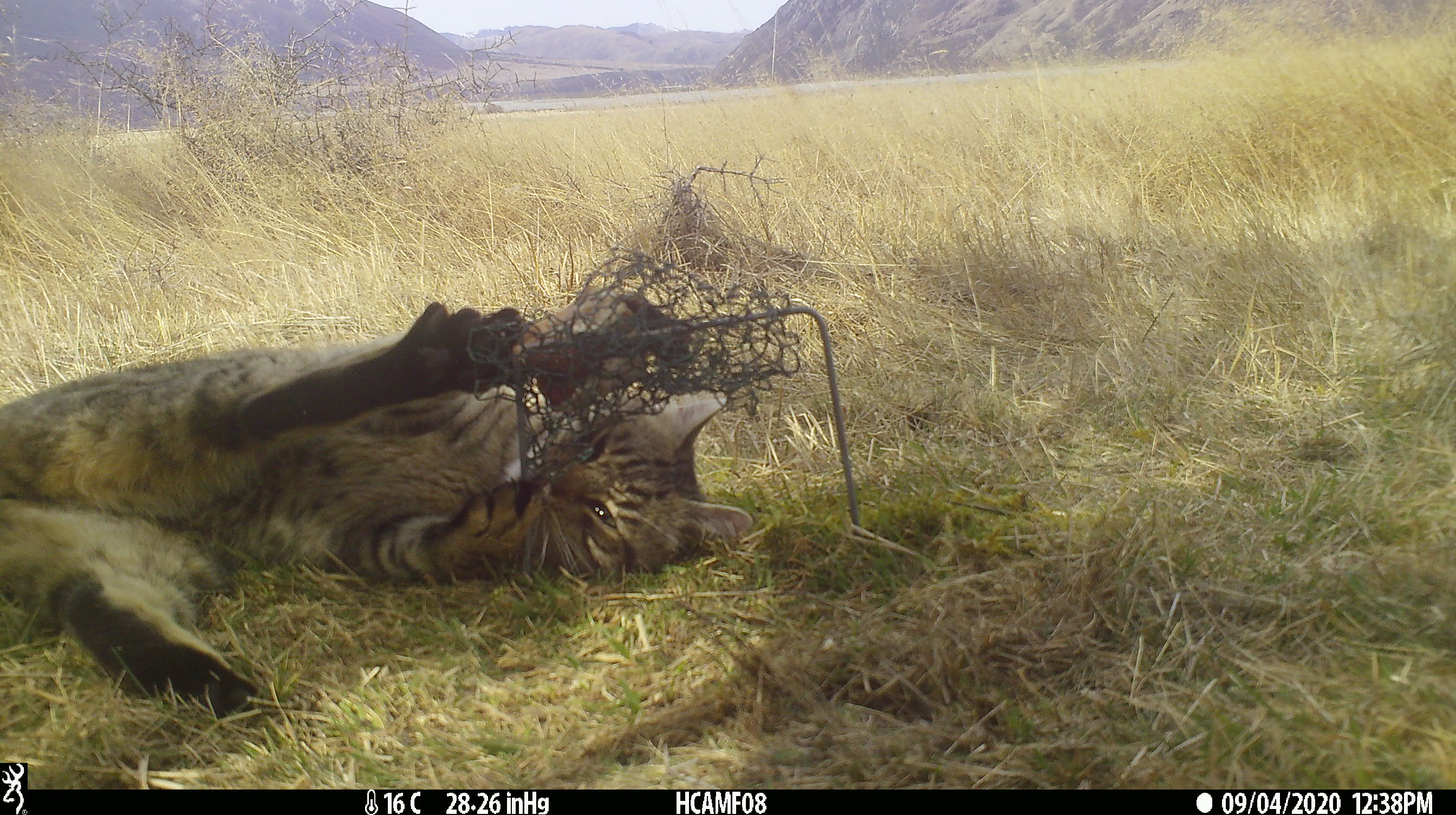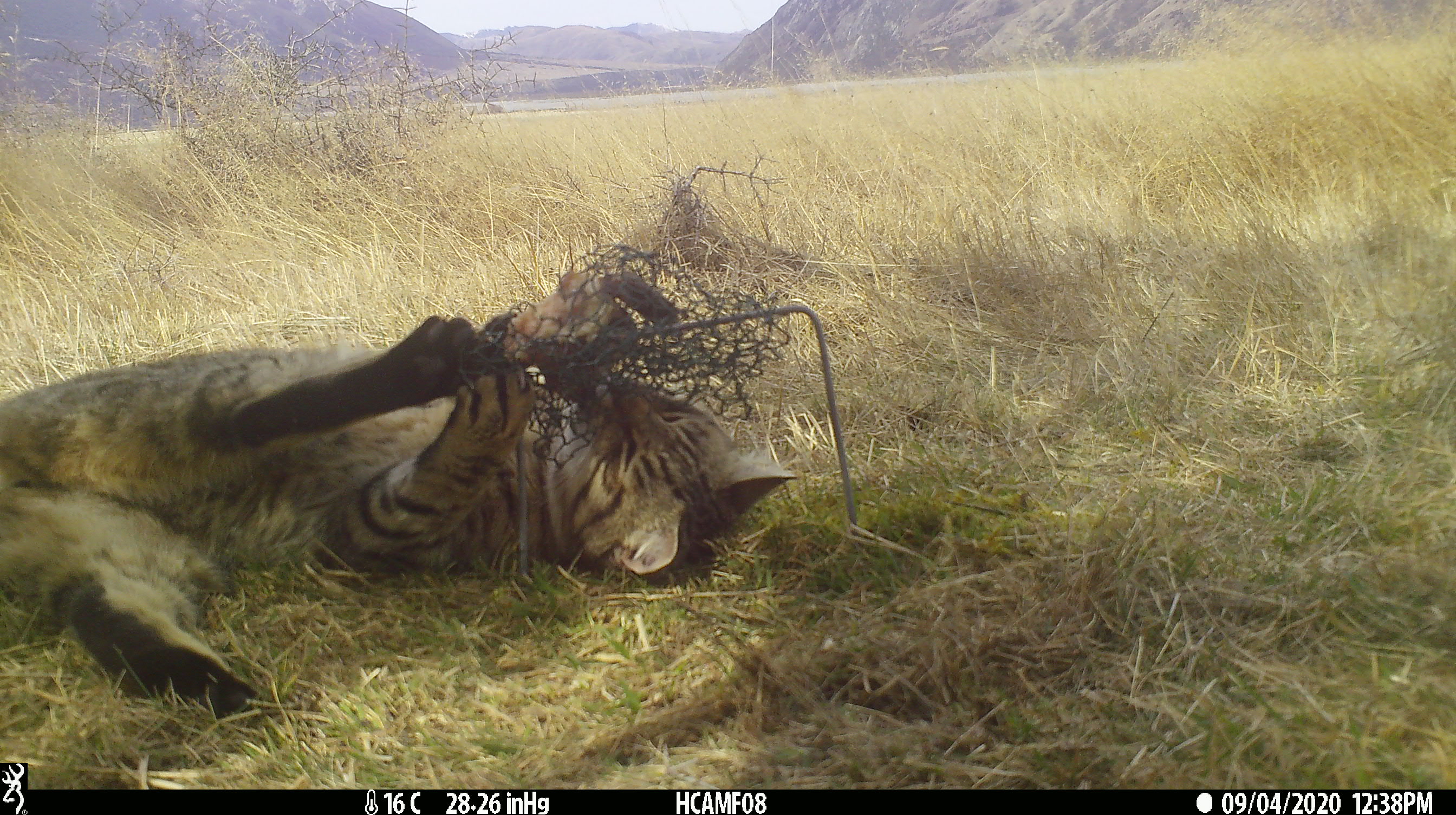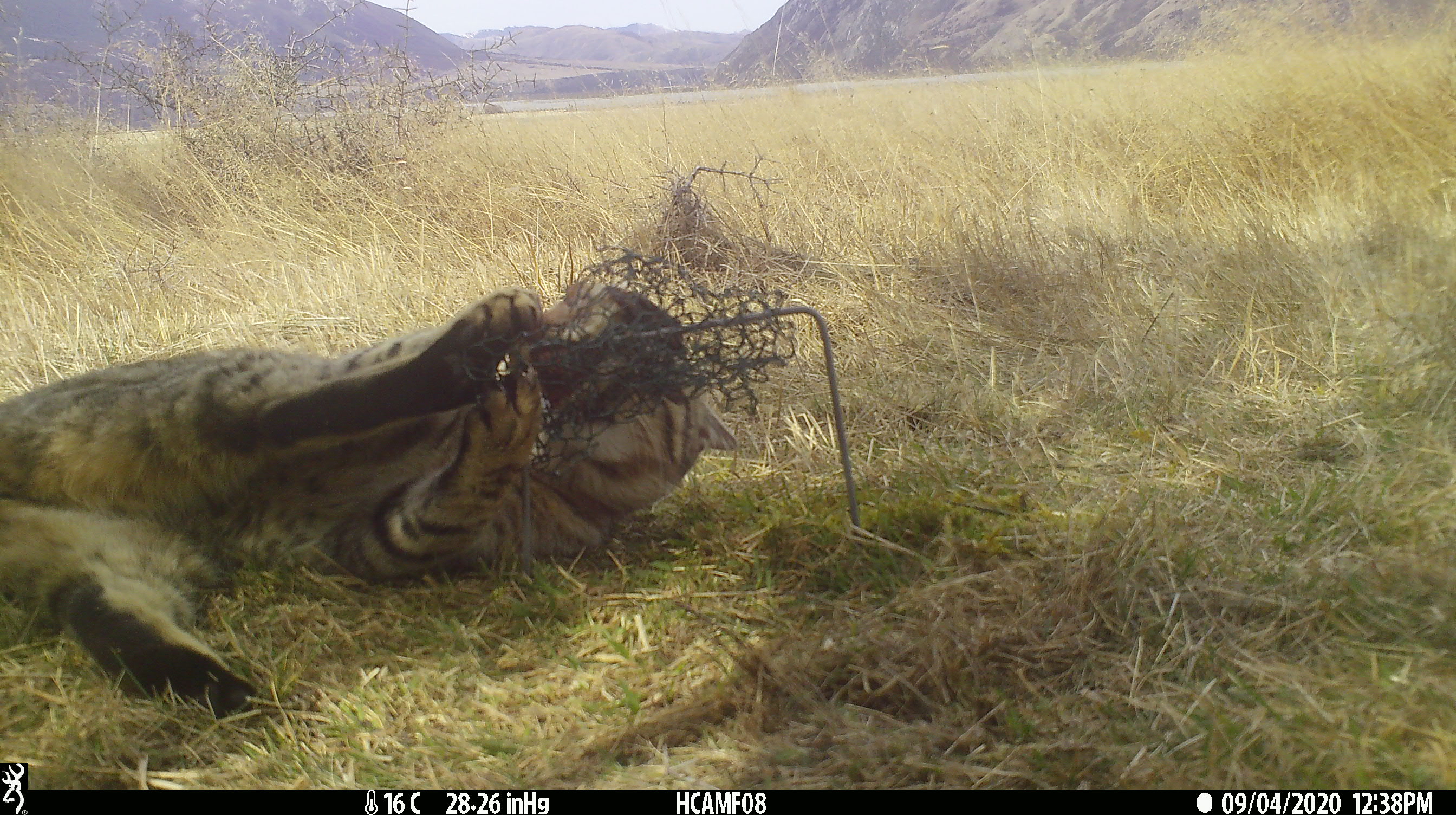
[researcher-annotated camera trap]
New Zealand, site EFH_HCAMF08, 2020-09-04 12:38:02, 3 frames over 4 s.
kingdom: Animalia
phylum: Chordata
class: Mammalia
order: Carnivora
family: Felidae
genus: Felis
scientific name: Felis catus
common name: domestic cat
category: cat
Cat (domestic cat) (Felis catus).